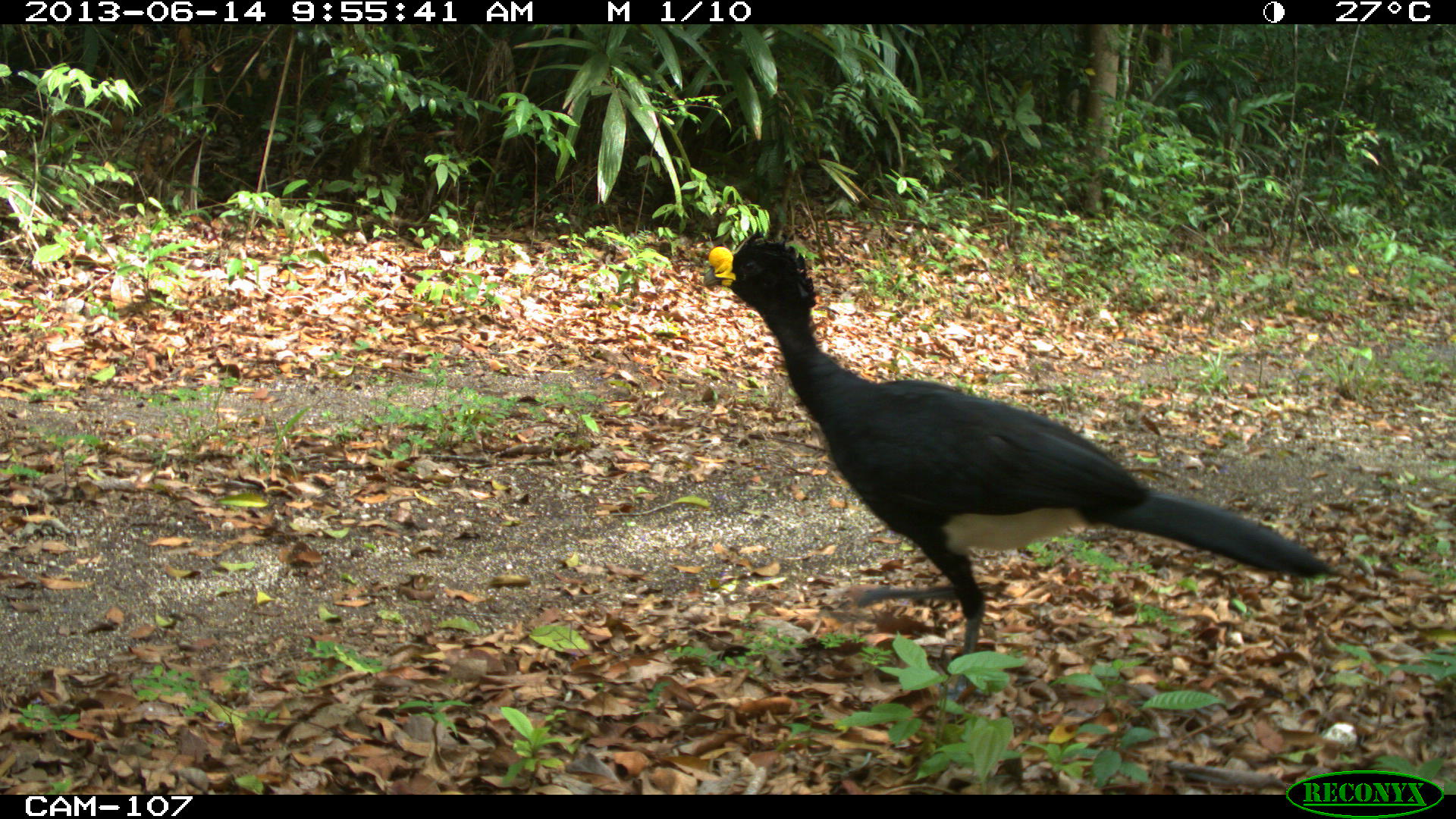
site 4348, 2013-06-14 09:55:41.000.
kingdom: Animalia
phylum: Chordata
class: Aves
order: Galliformes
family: Cracidae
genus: Crax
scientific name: Crax rubra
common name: great curassow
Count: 1.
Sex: male.